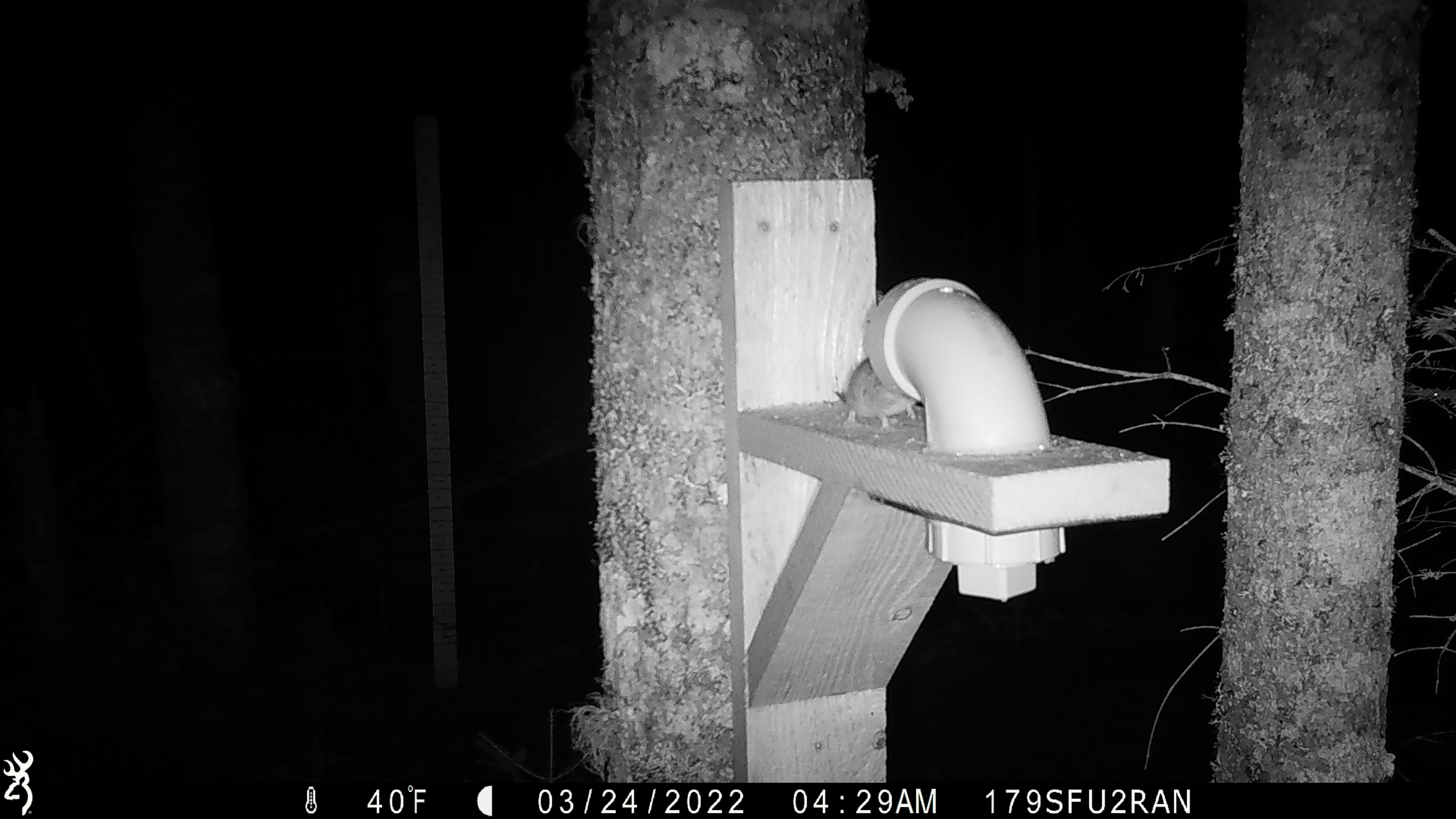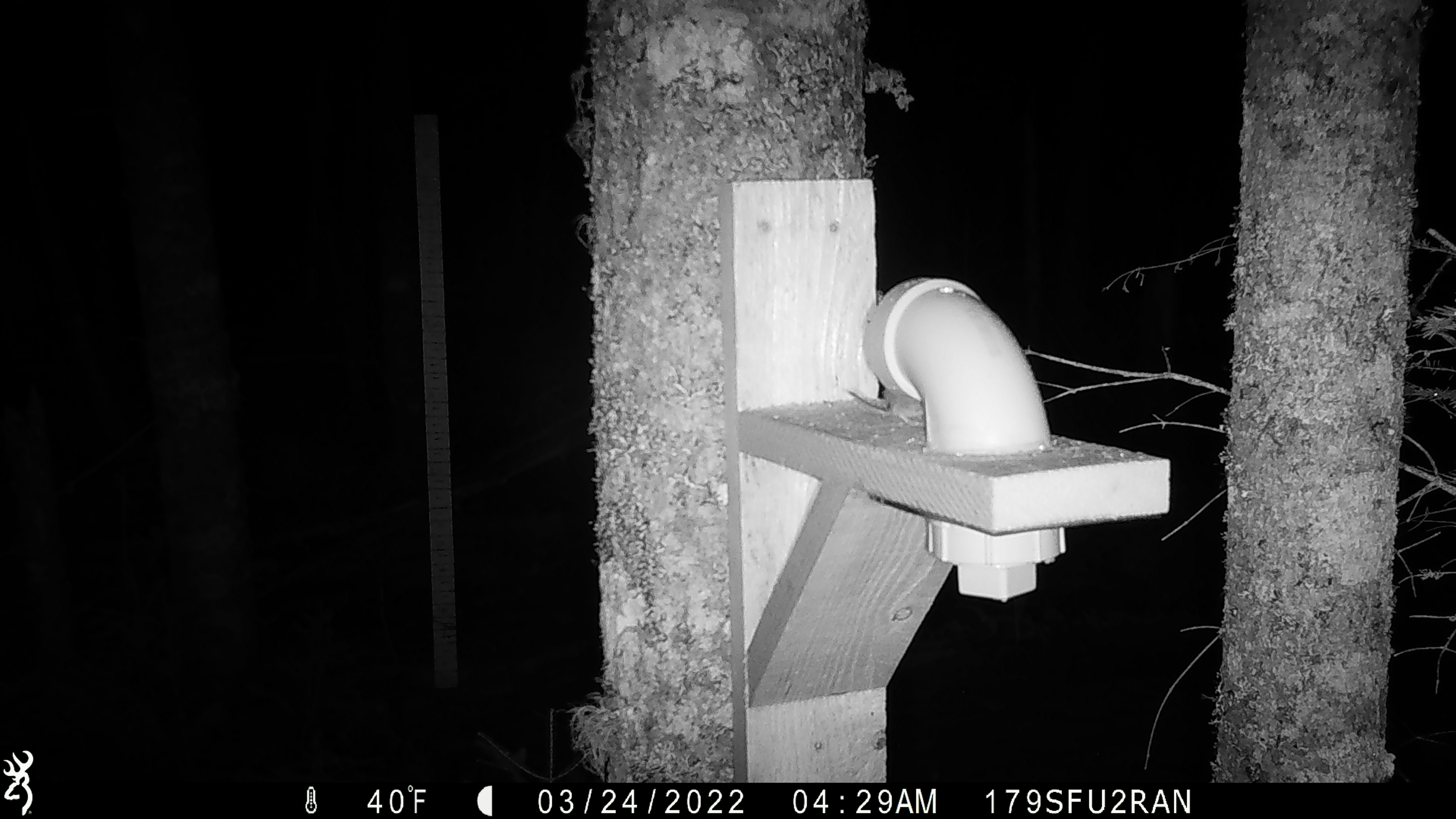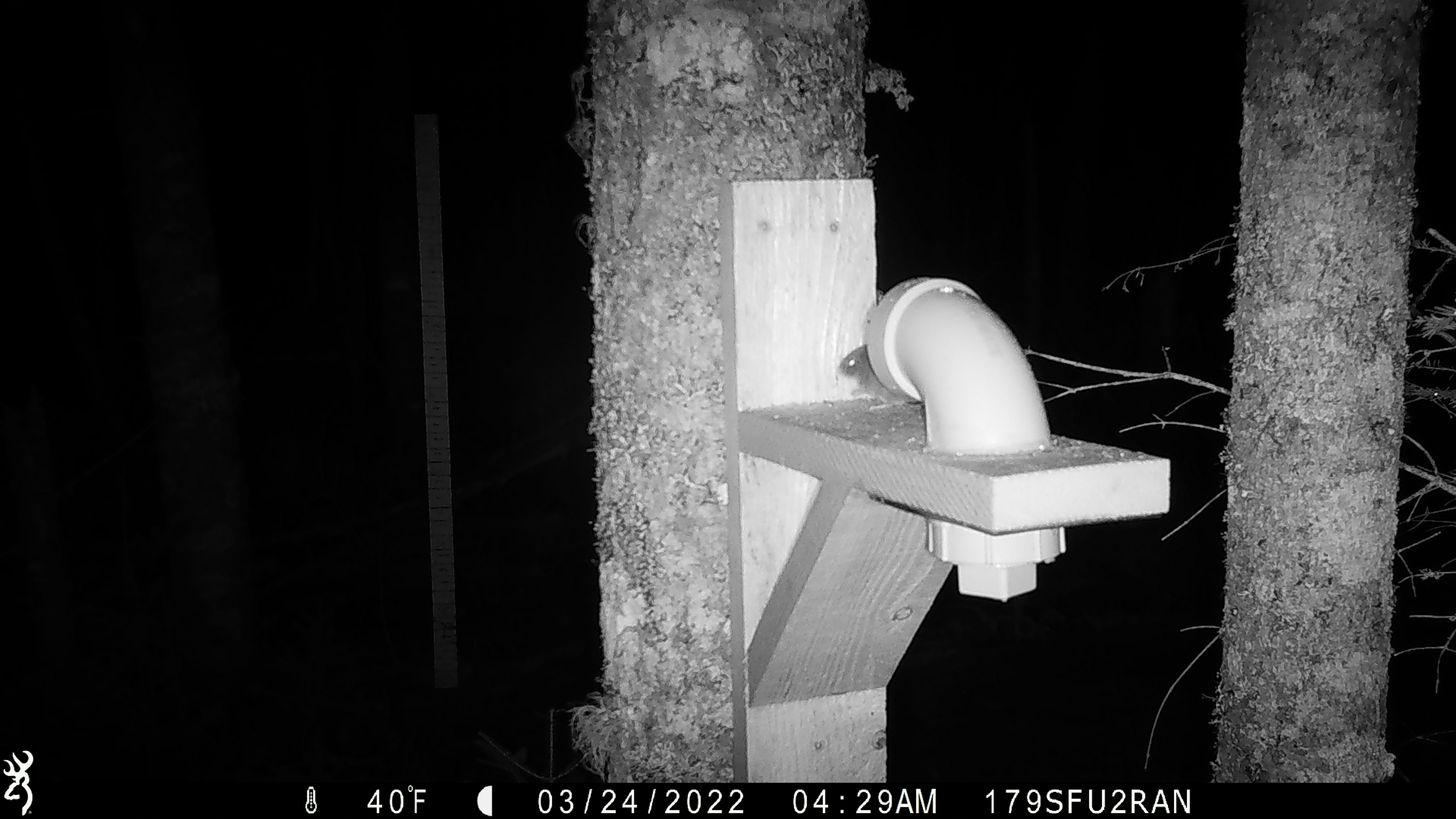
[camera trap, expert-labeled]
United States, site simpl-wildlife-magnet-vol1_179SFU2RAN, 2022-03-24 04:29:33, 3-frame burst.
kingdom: Animalia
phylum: Chordata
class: Mammalia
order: Rodentia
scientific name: Rodentia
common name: mouse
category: mouse sp.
Mouse sp. (mouse) (Rodentia).